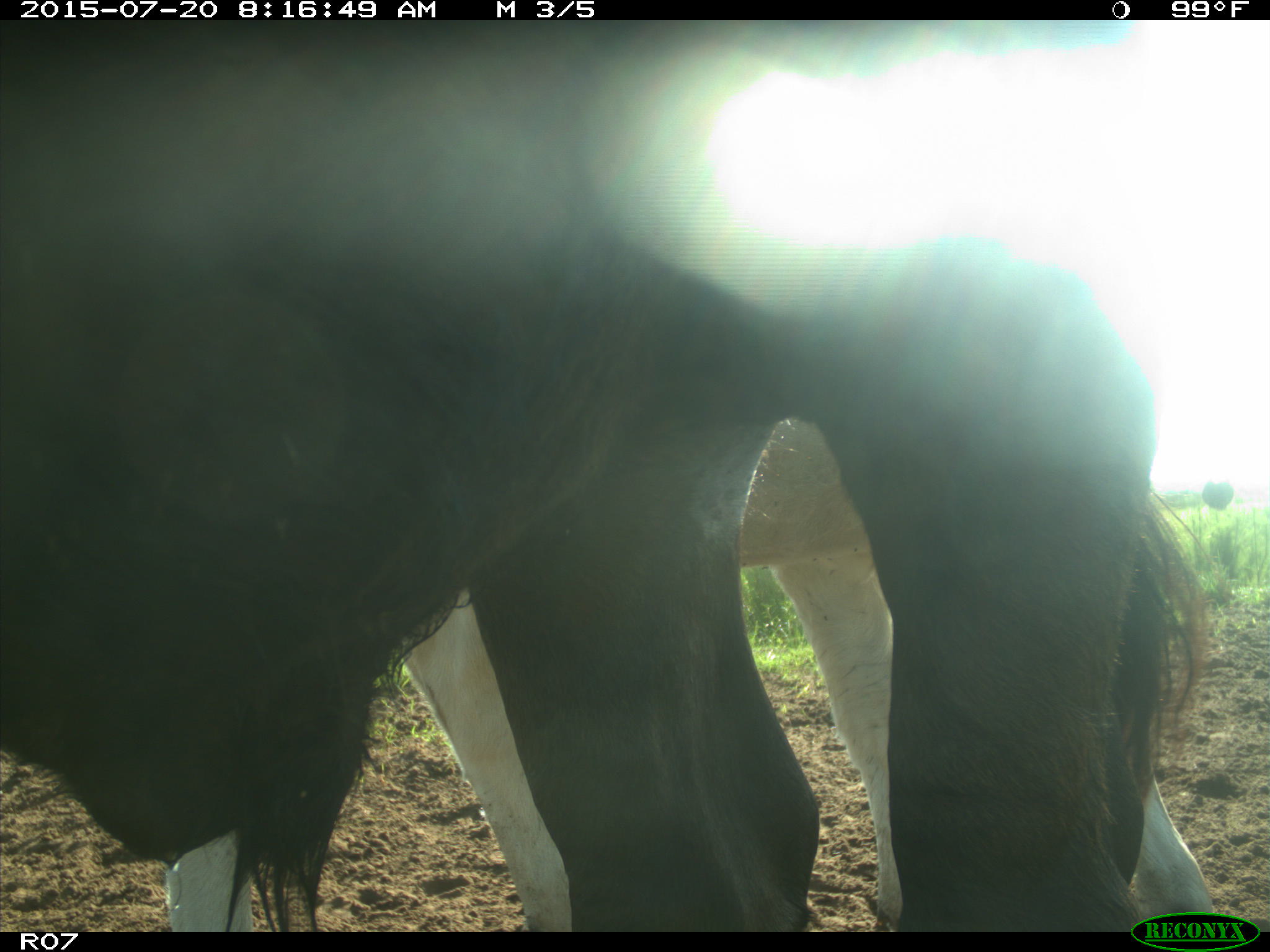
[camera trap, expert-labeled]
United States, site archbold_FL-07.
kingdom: Animalia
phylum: Chordata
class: Mammalia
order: Artiodactyla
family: Bovidae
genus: Bos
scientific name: Bos taurus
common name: domestic cow